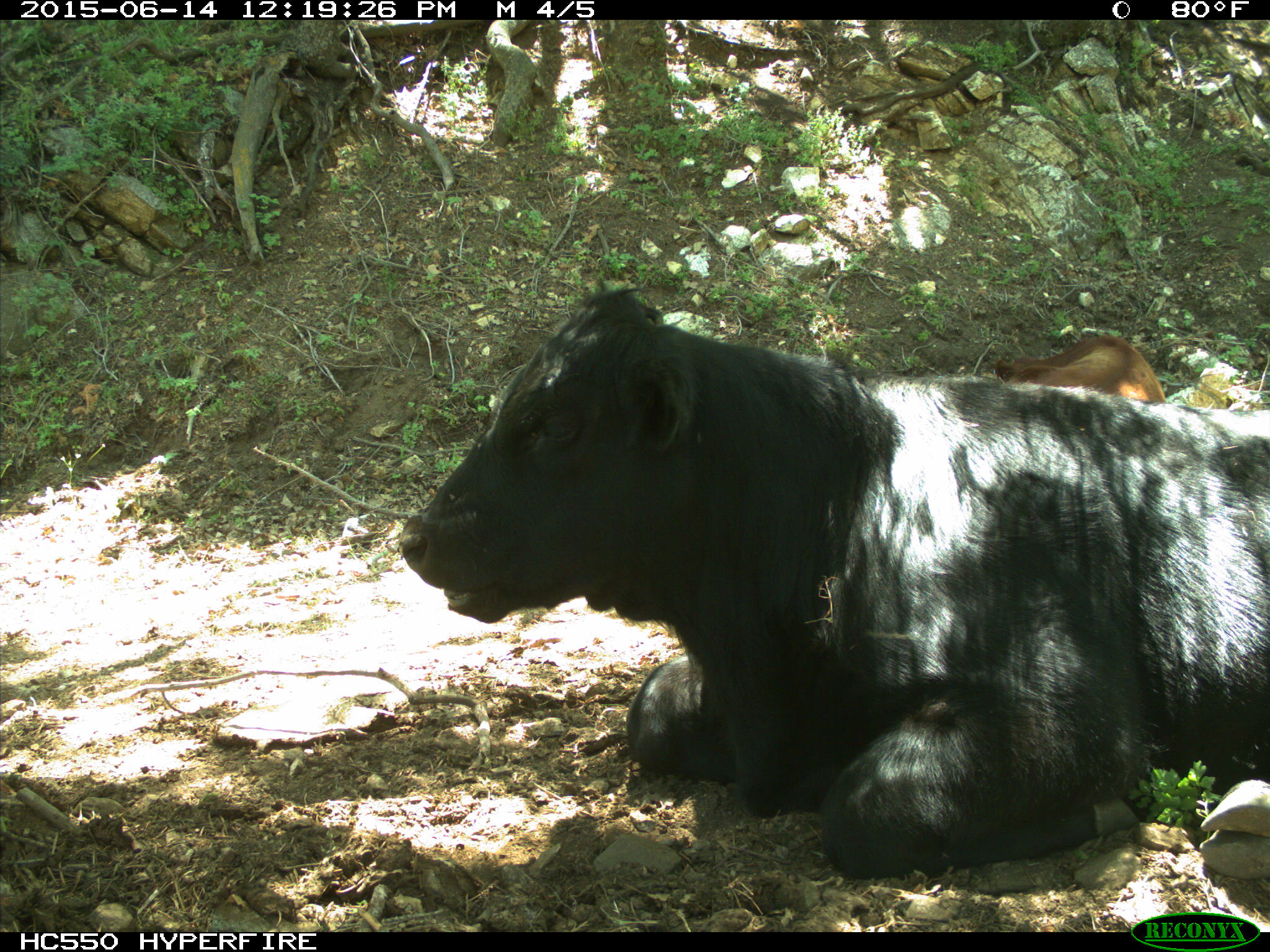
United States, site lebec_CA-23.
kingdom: Animalia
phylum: Chordata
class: Mammalia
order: Artiodactyla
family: Bovidae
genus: Bos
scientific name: Bos taurus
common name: domestic cow